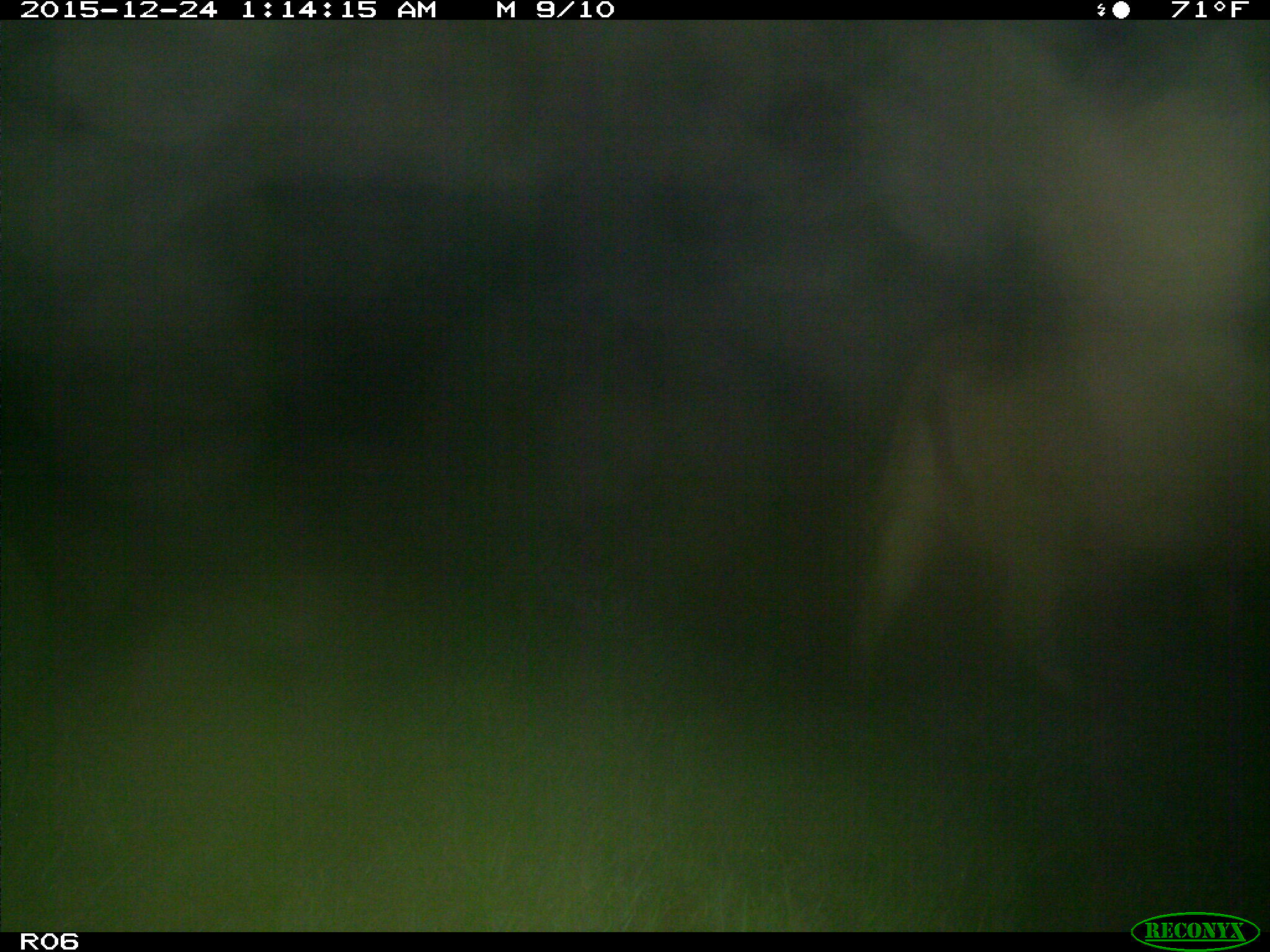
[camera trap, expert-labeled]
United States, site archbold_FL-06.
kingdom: Animalia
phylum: Chordata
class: Mammalia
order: Artiodactyla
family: Bovidae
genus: Bos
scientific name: Bos taurus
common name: domestic cow